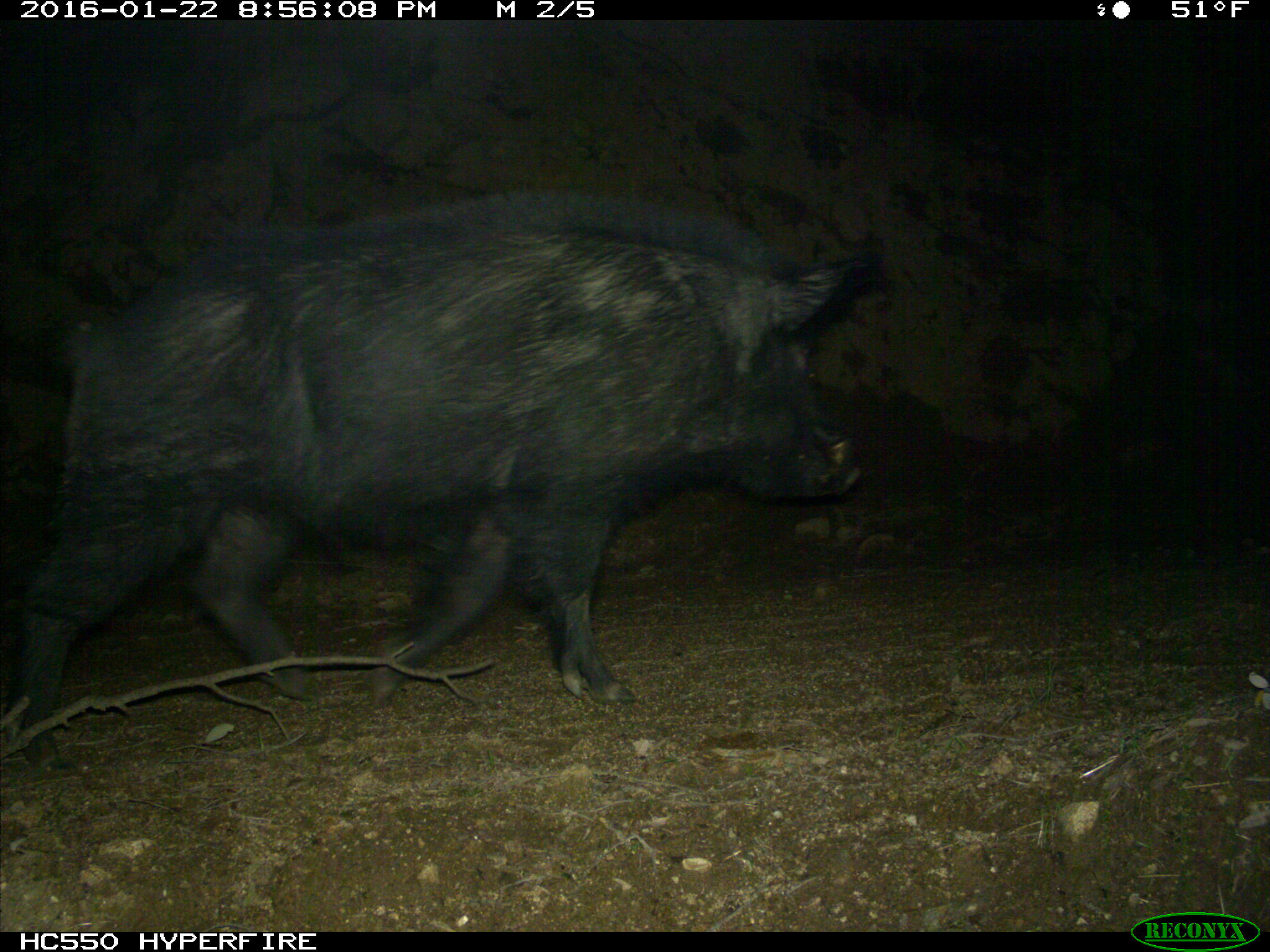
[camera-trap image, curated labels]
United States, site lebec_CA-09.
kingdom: Animalia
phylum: Chordata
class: Mammalia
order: Artiodactyla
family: Suidae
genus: Sus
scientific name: Sus scrofa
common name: wild boar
Sus scrofa (wild boar).